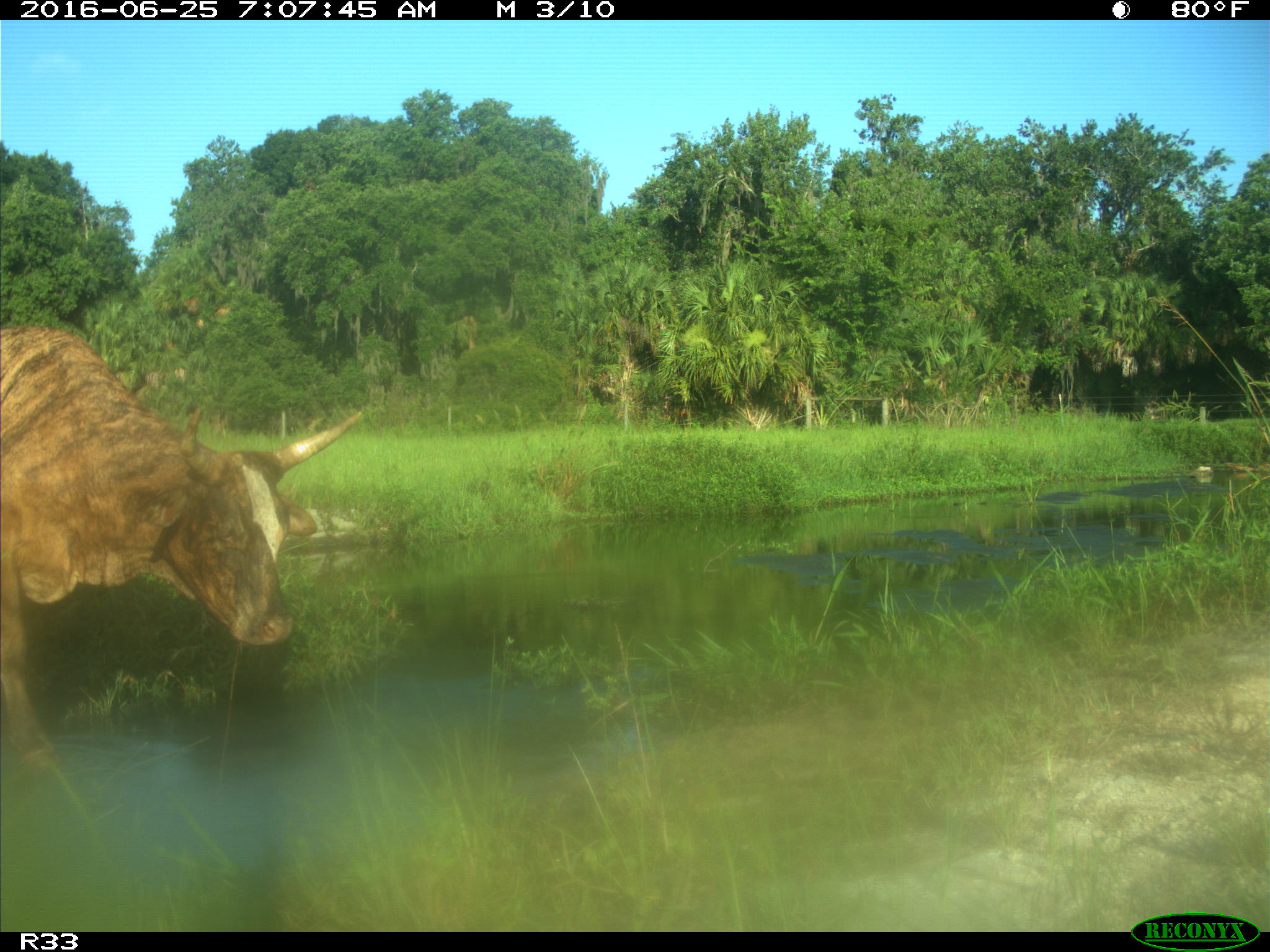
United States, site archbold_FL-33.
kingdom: Animalia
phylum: Chordata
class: Mammalia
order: Artiodactyla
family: Bovidae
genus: Bos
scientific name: Bos taurus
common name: domestic cow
Bos taurus (domestic cow).